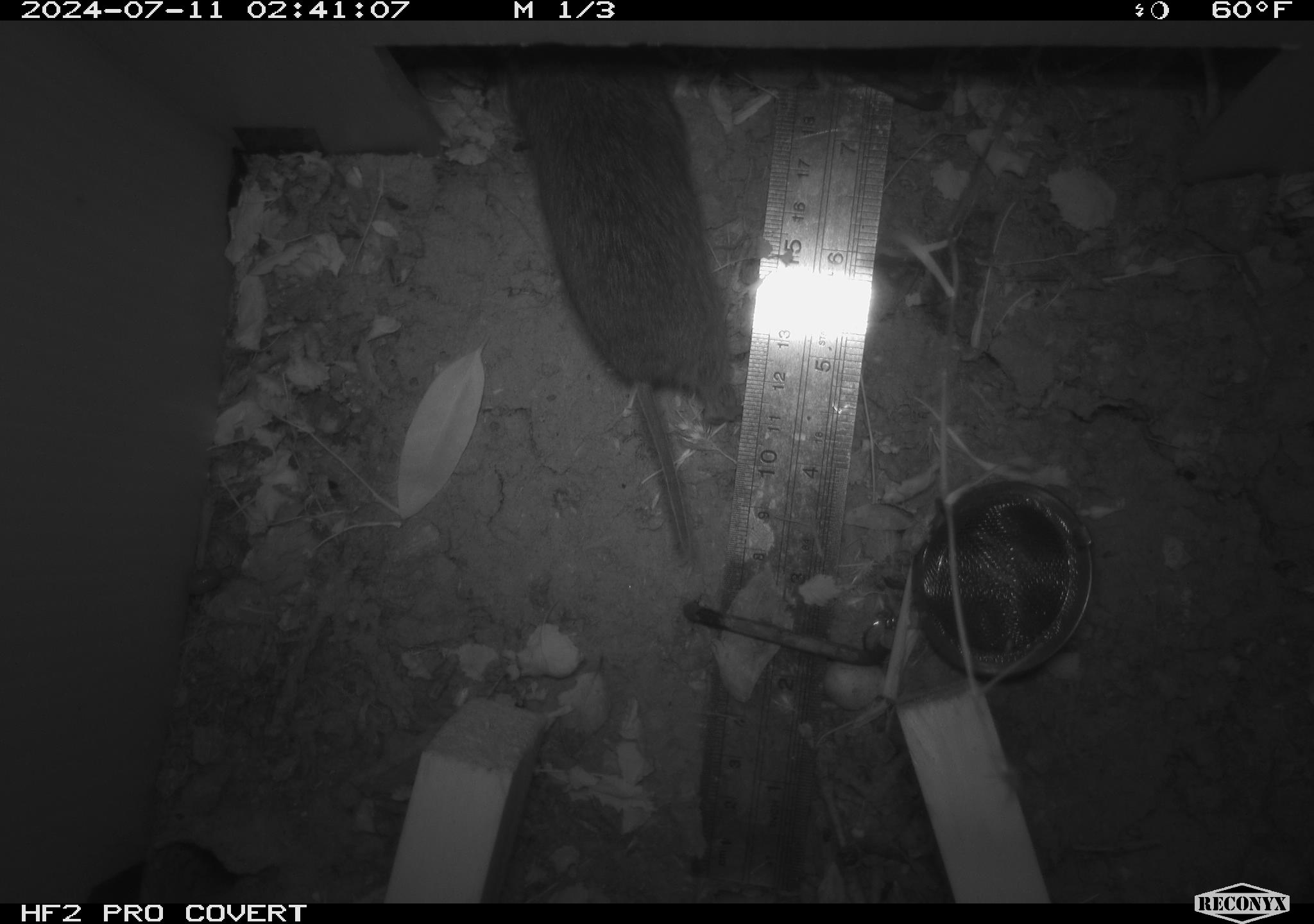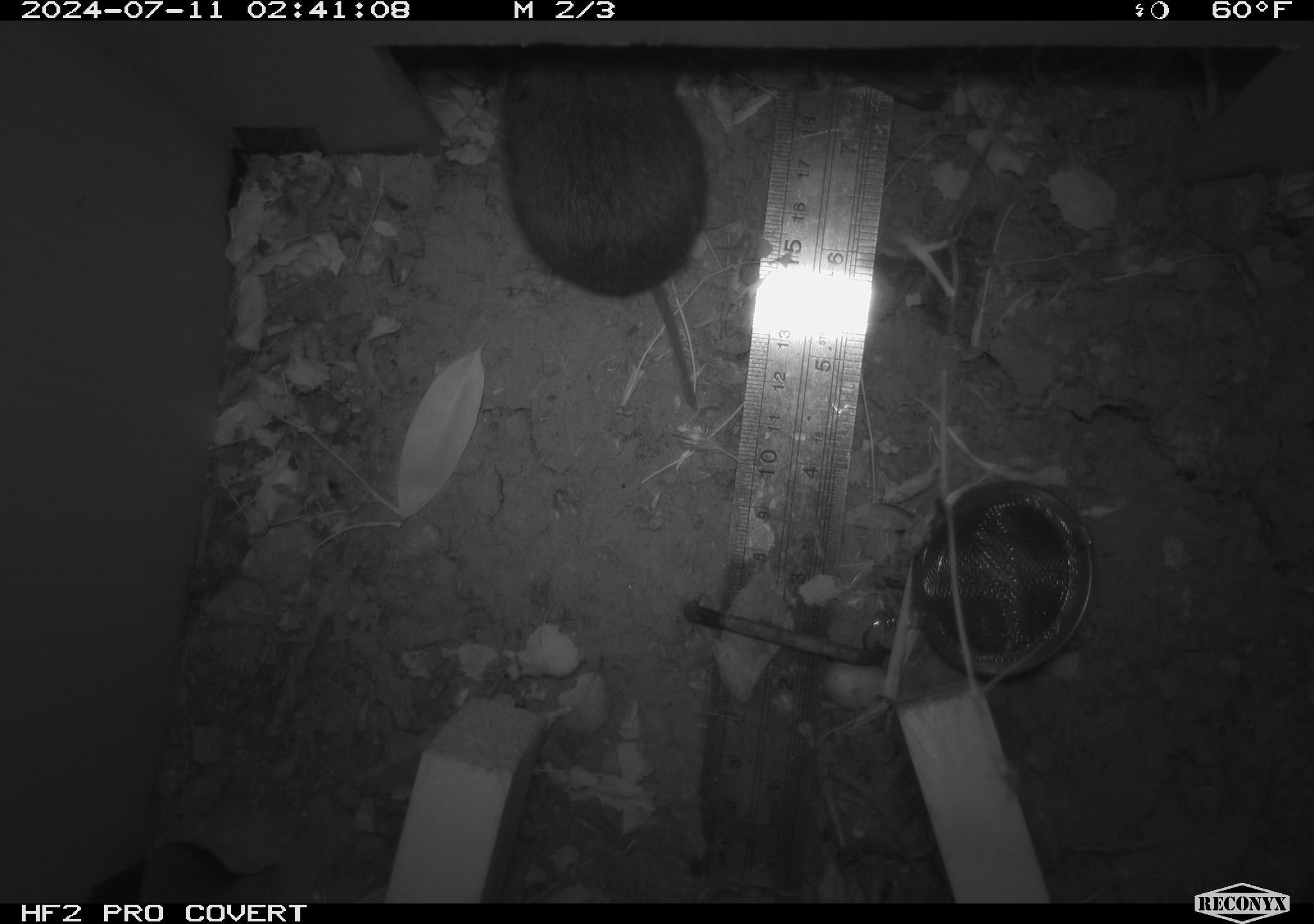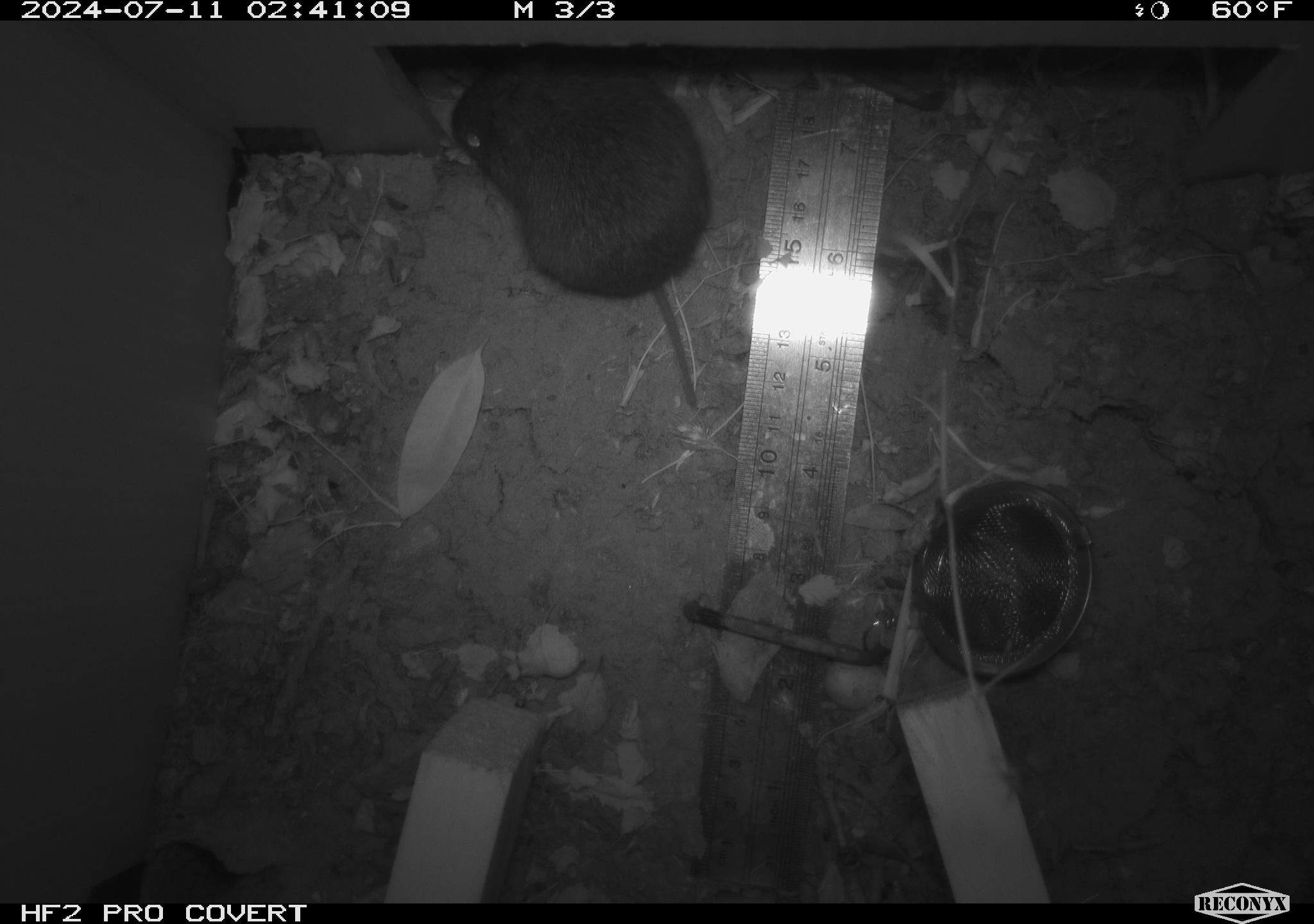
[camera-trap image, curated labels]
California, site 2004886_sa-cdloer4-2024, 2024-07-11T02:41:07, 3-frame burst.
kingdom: Animalia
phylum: Chordata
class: Mammalia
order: Rodentia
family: Cricetidae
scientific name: Arvicolinae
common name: voles, lemmings, and muskrats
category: arvicolinae subfamily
Arvicolinae subfamily (voles, lemmings, and muskrats) (Arvicolinae).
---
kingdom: Animalia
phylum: Chordata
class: Mammalia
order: Rodentia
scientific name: Rodentia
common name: rodent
Rodent (Rodentia).